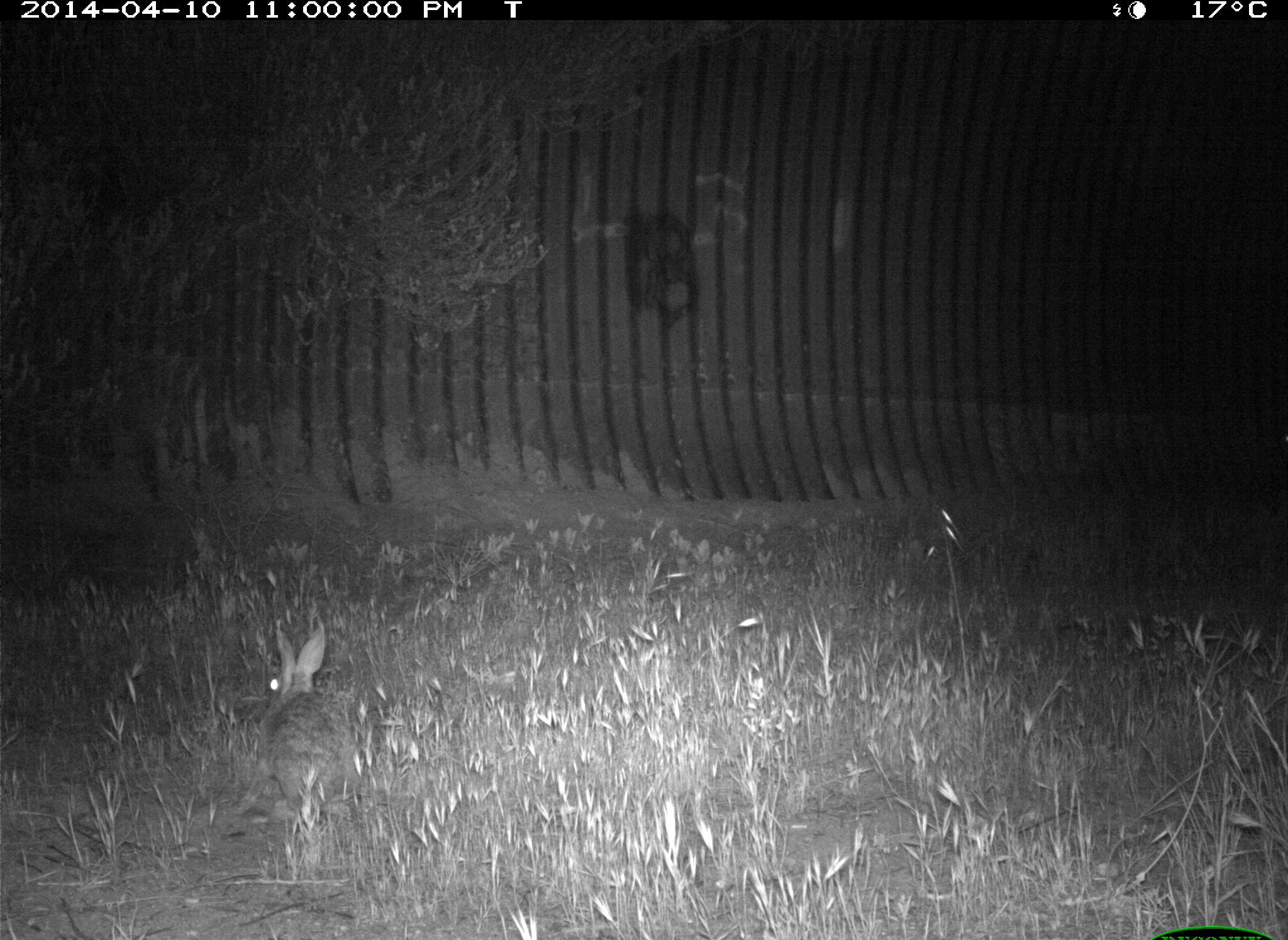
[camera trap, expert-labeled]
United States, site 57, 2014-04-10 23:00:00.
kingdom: Animalia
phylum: Chordata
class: Mammalia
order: Lagomorpha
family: Leporidae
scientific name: Leporidae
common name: rabbits and hares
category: rabbit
Rabbit (rabbits and hares) (Leporidae).